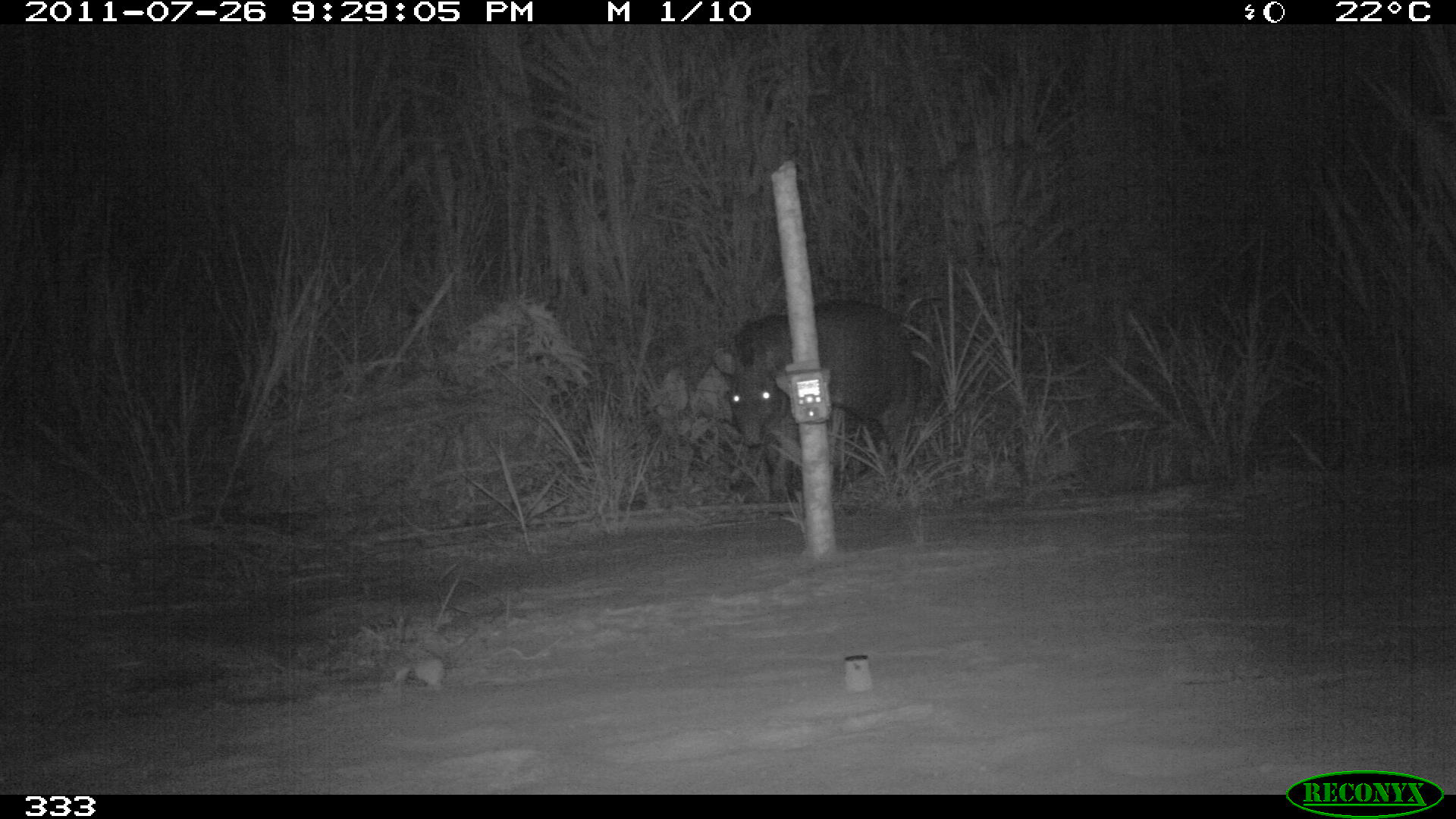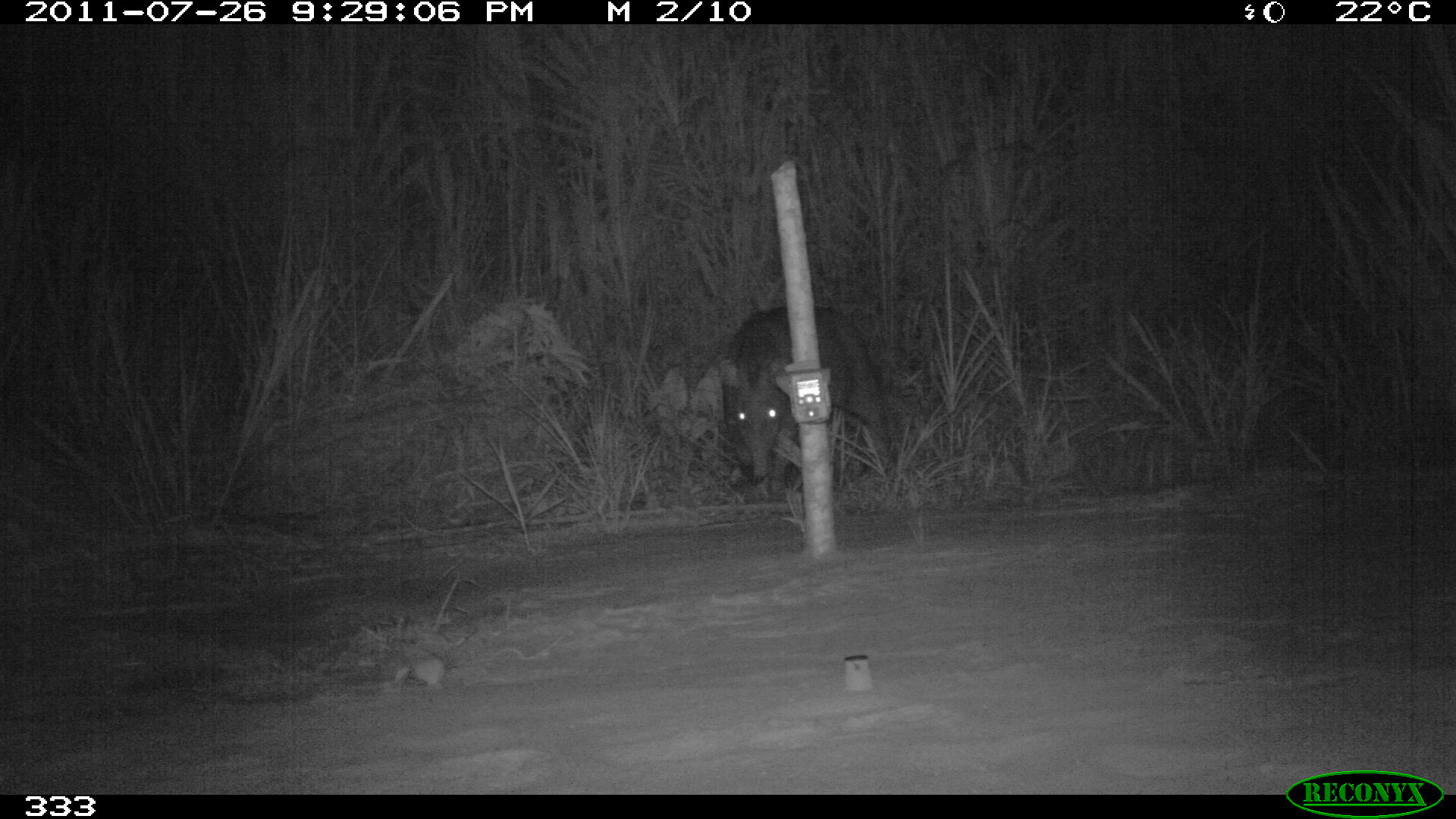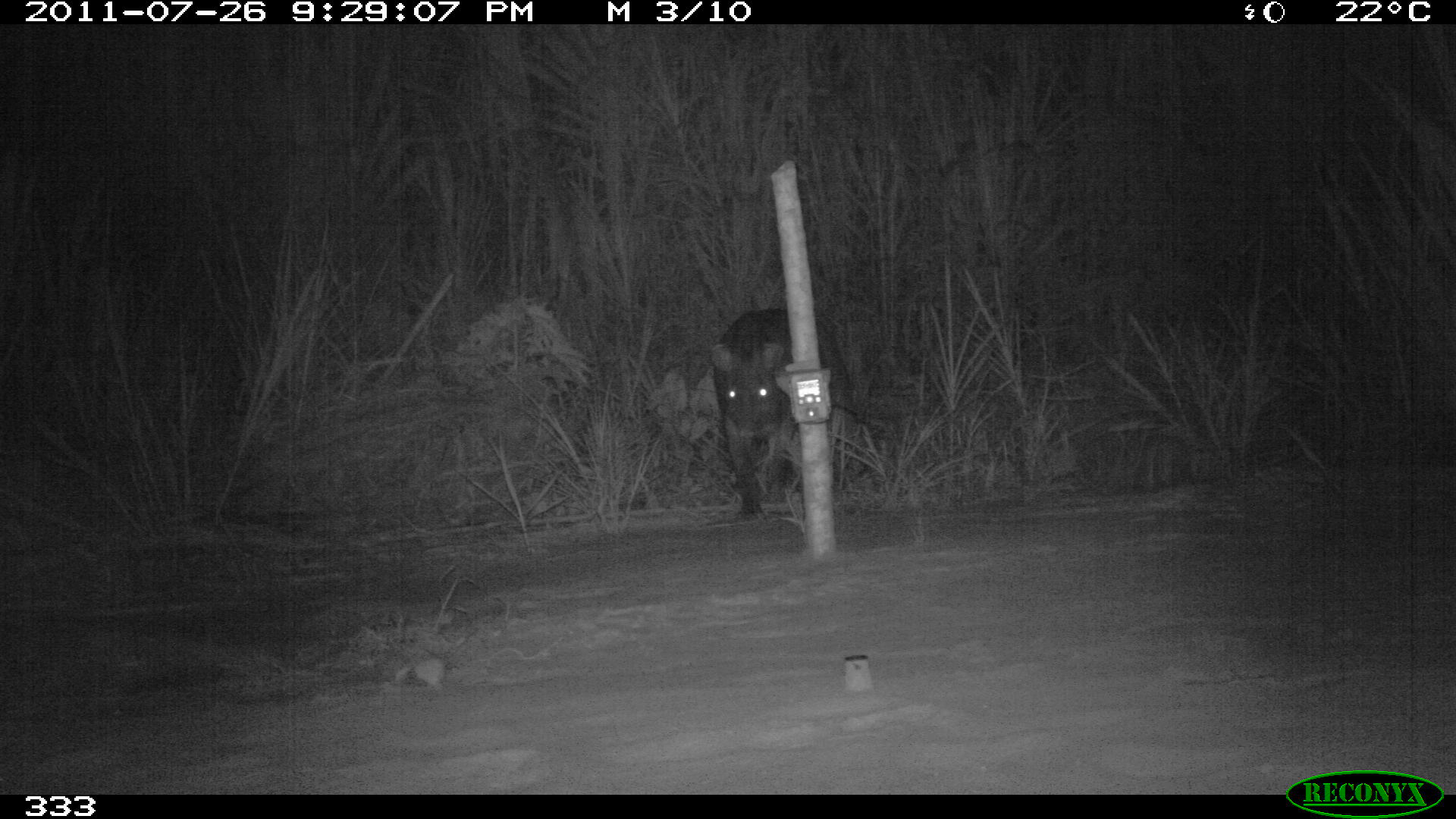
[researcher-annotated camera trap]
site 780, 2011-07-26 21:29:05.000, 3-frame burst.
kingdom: Animalia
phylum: Chordata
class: Mammalia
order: Perissodactyla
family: Tapiridae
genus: Tapirus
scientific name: Tapirus terrestris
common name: south american tapir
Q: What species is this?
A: Tapirus terrestris (south american tapir).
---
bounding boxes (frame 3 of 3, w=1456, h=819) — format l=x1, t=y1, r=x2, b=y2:
tapirus terrestris: l=708, t=305, r=863, b=521